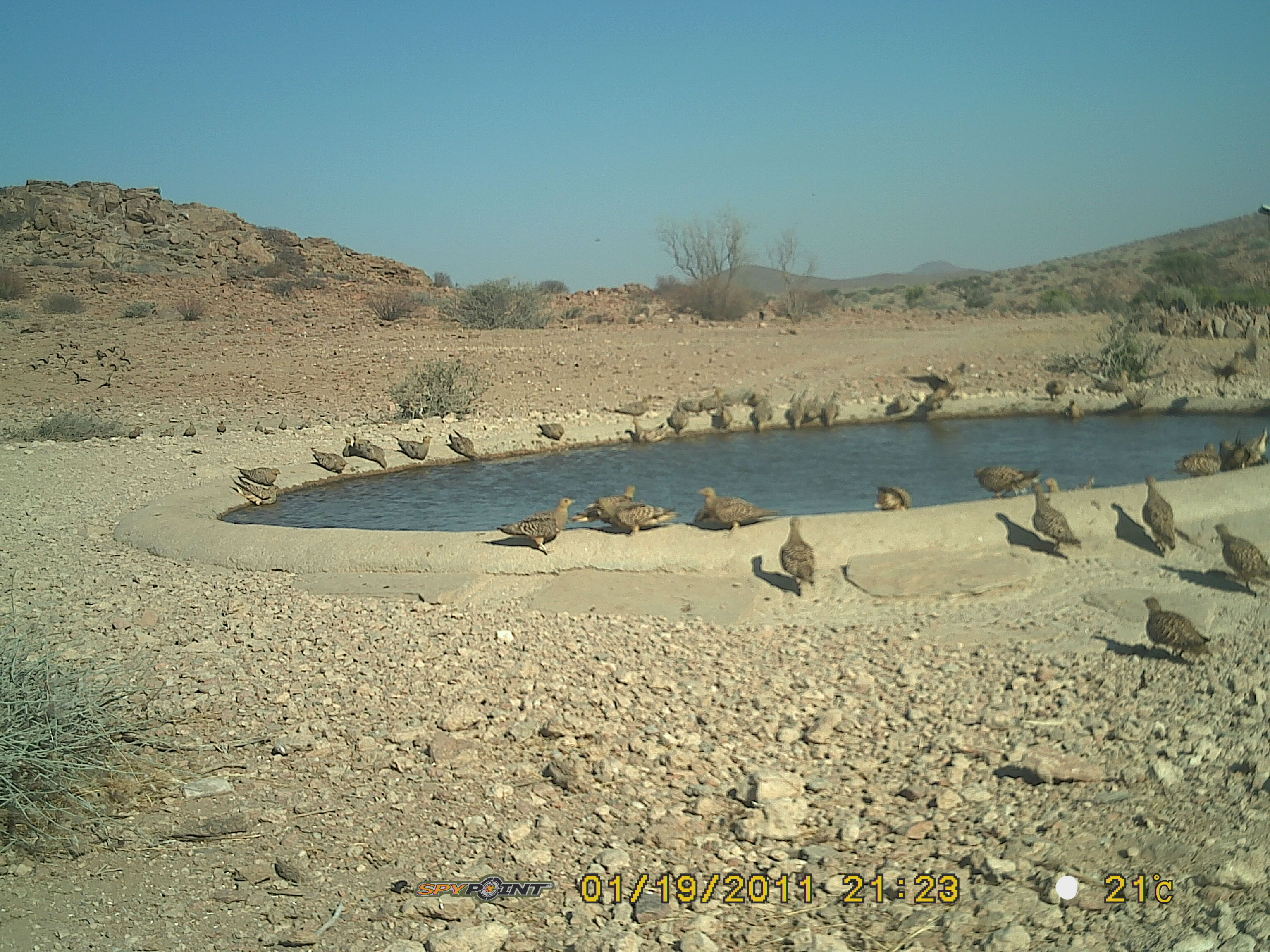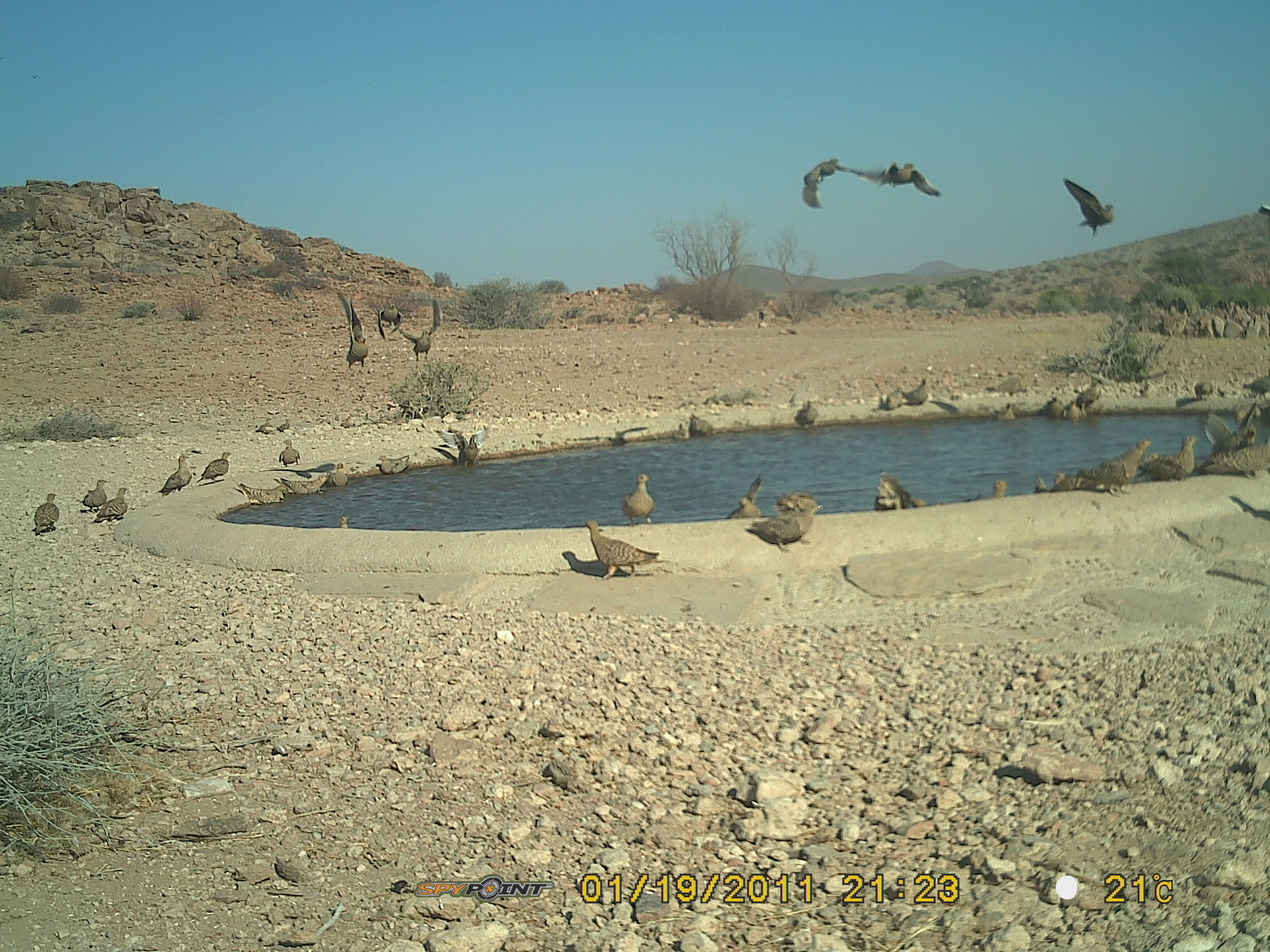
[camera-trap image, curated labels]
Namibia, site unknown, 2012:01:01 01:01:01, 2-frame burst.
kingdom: Animalia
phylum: Chordata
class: Aves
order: Pterocliformes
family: Pteroclidae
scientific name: Pteroclidae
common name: sandgrouse